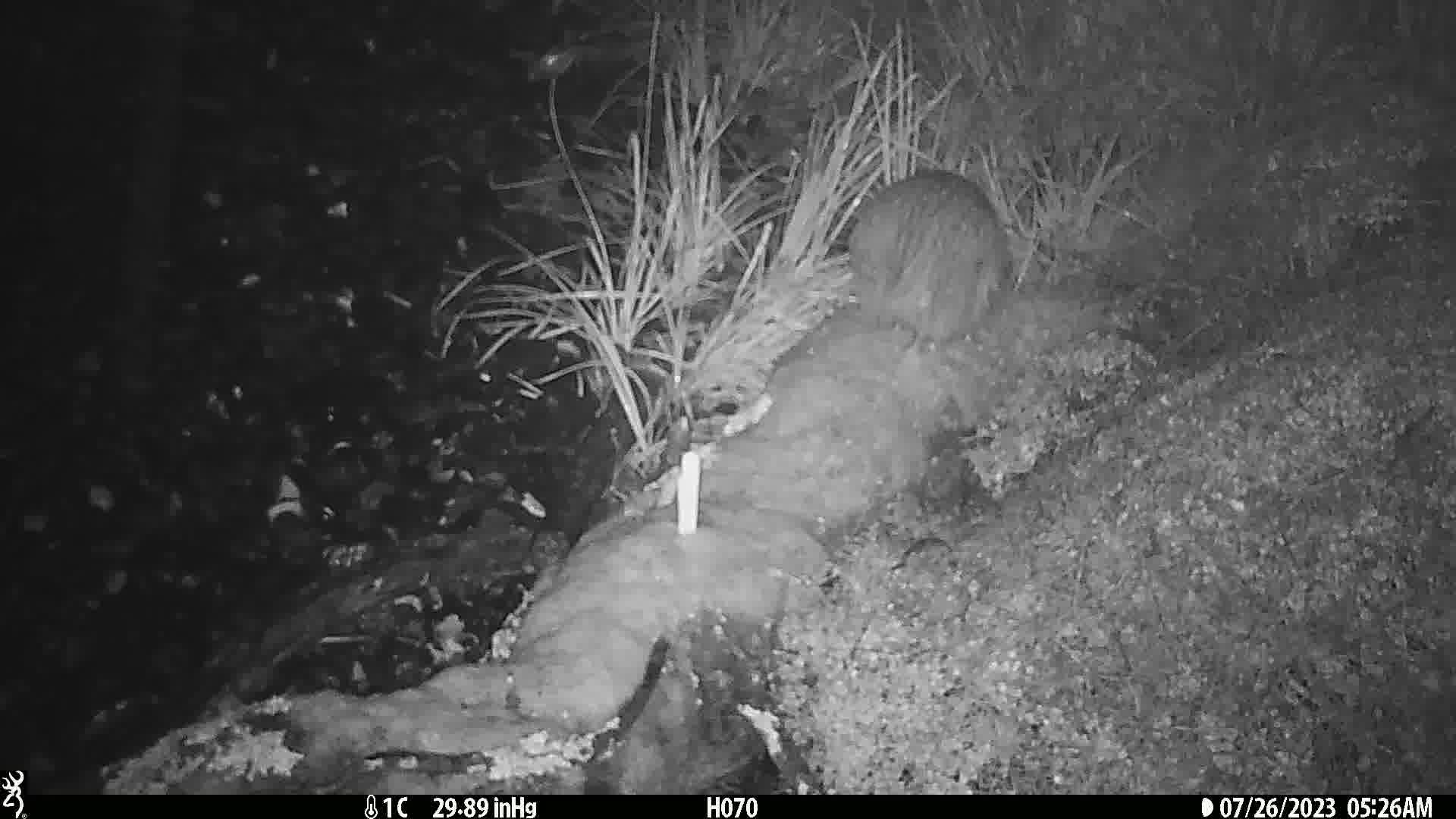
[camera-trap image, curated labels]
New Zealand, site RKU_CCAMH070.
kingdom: Animalia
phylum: Chordata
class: Aves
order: Apterygiformes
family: Apterygidae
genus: Apteryx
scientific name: Apteryx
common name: kiwi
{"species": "kiwi (Apteryx)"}